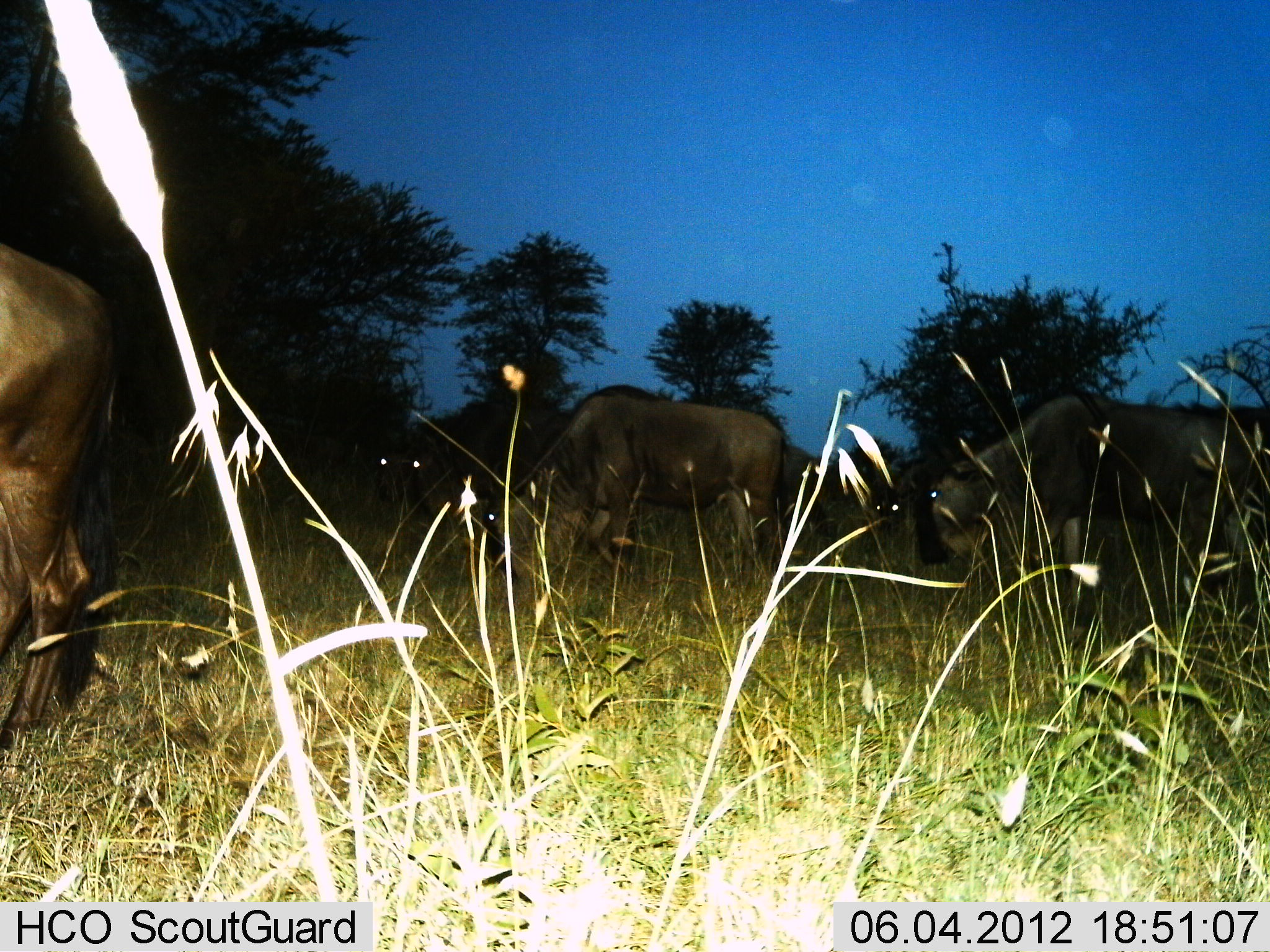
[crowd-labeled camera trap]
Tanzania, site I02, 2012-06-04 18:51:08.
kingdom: Animalia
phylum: Chordata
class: Mammalia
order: Artiodactyla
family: Bovidae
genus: Connochaetes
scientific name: Connochaetes taurinus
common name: blue wildebeest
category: wildebeest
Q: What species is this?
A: Wildebeest (blue wildebeest) (Connochaetes taurinus).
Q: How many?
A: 5.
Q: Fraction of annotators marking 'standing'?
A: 20%.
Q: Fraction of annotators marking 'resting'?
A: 0%.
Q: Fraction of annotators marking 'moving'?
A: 10%.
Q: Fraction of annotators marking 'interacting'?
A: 0%.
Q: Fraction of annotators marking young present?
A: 0%.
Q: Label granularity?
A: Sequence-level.